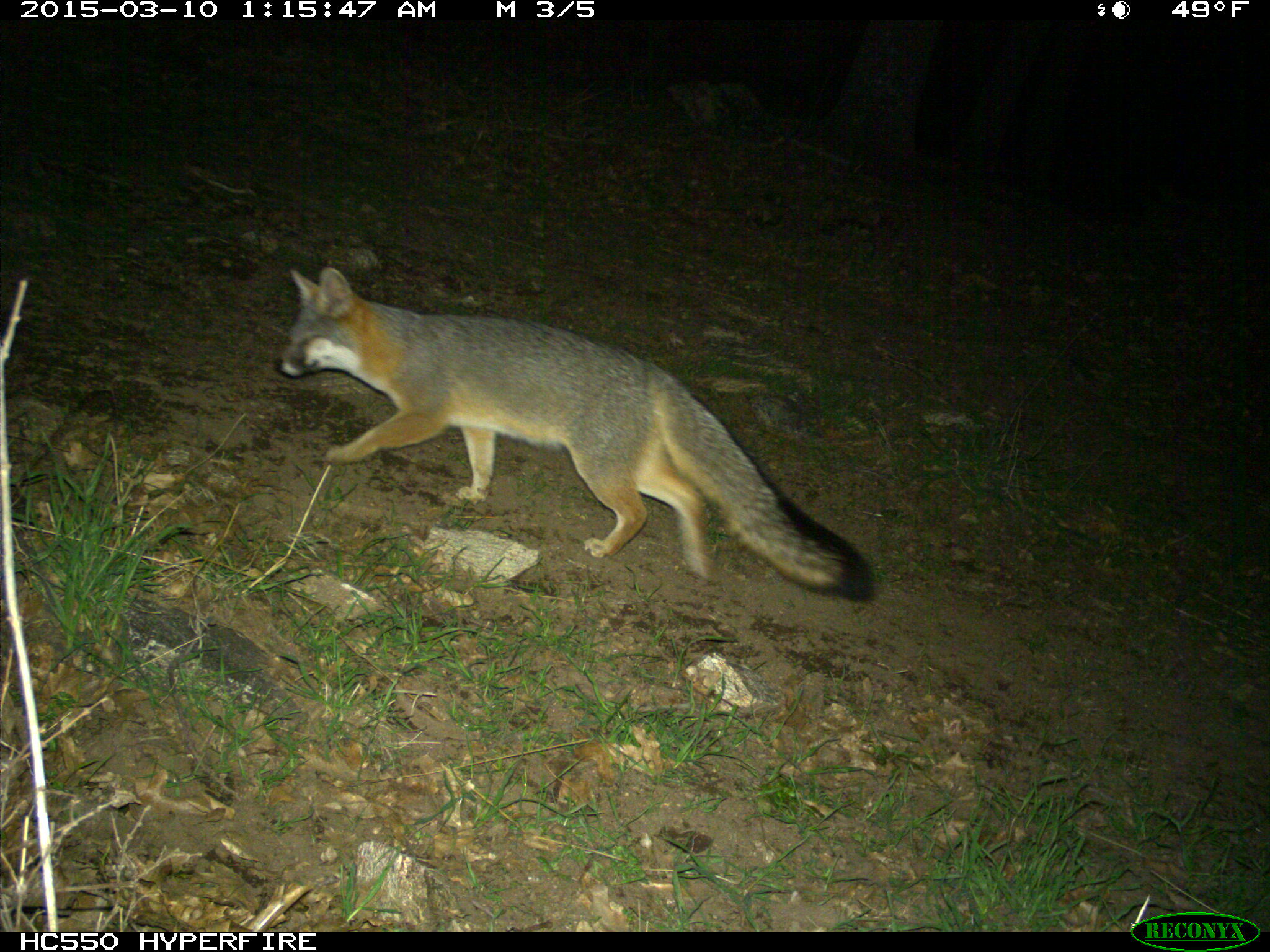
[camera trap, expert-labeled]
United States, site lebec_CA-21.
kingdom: Animalia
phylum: Chordata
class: Mammalia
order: Carnivora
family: Canidae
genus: Urocyon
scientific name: Urocyon cinereoargenteus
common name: gray fox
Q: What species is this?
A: Urocyon cinereoargenteus (gray fox).